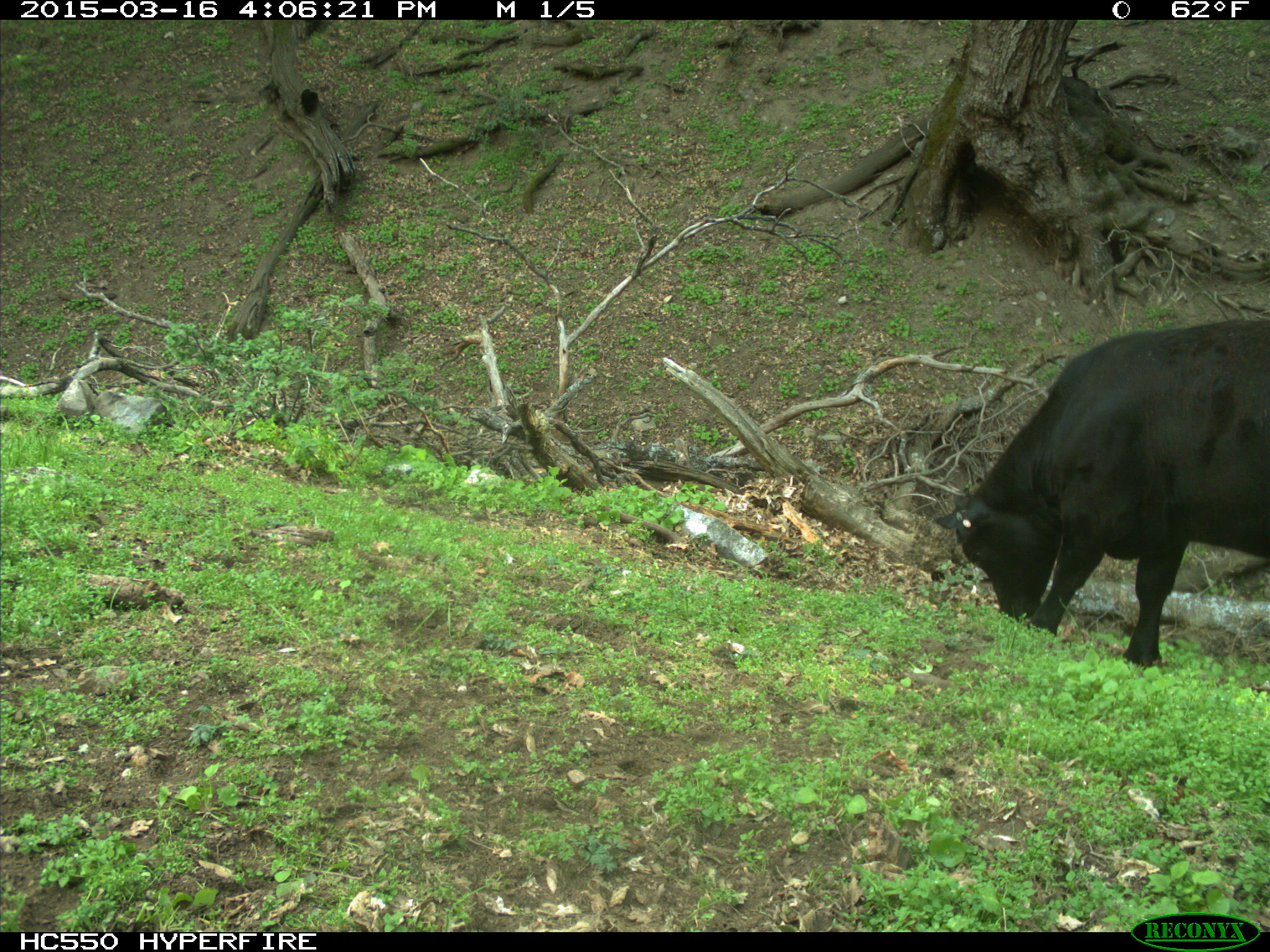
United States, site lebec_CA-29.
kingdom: Animalia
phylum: Chordata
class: Mammalia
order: Artiodactyla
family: Bovidae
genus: Bos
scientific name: Bos taurus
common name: domestic cow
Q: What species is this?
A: Bos taurus (domestic cow).